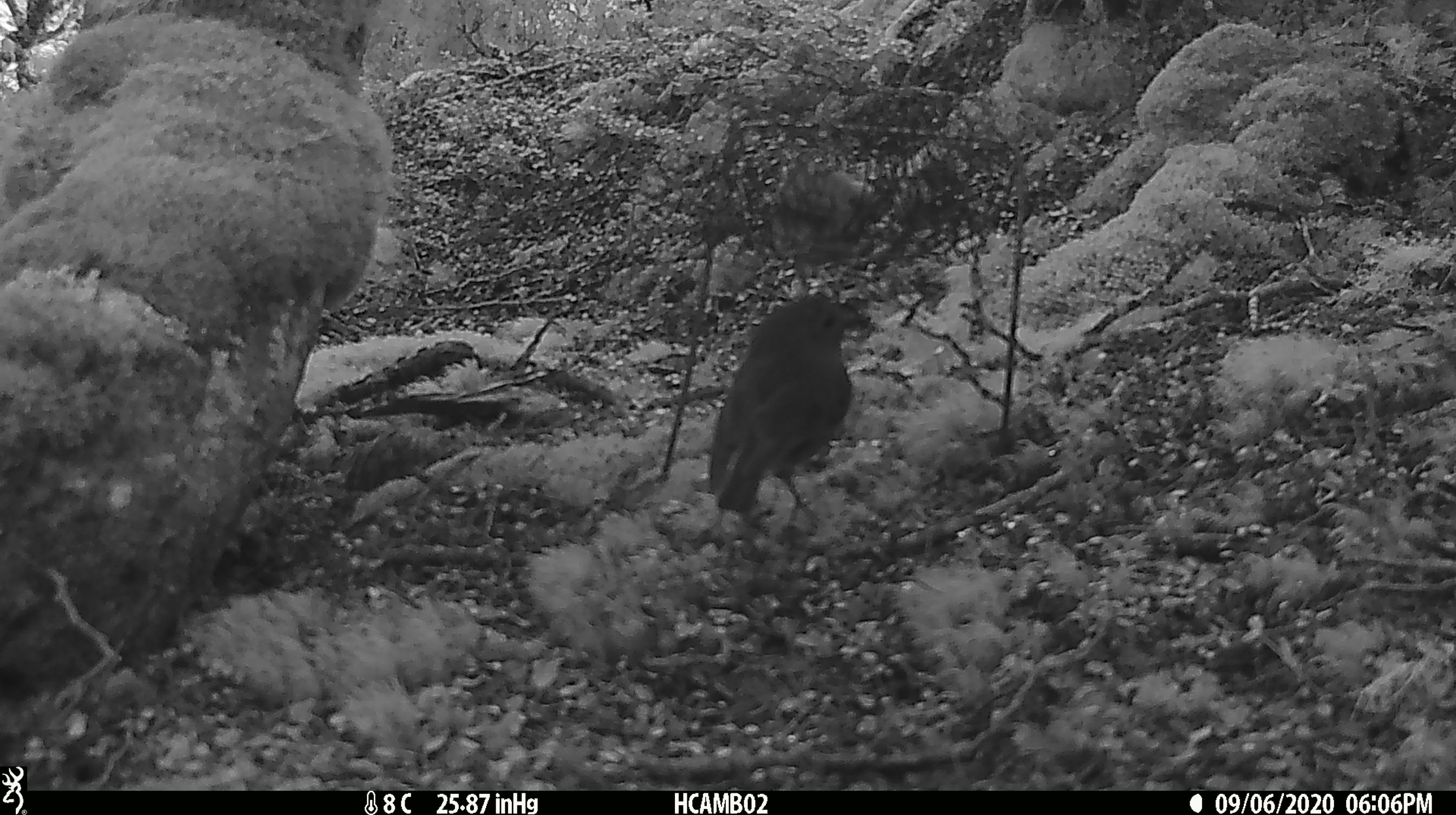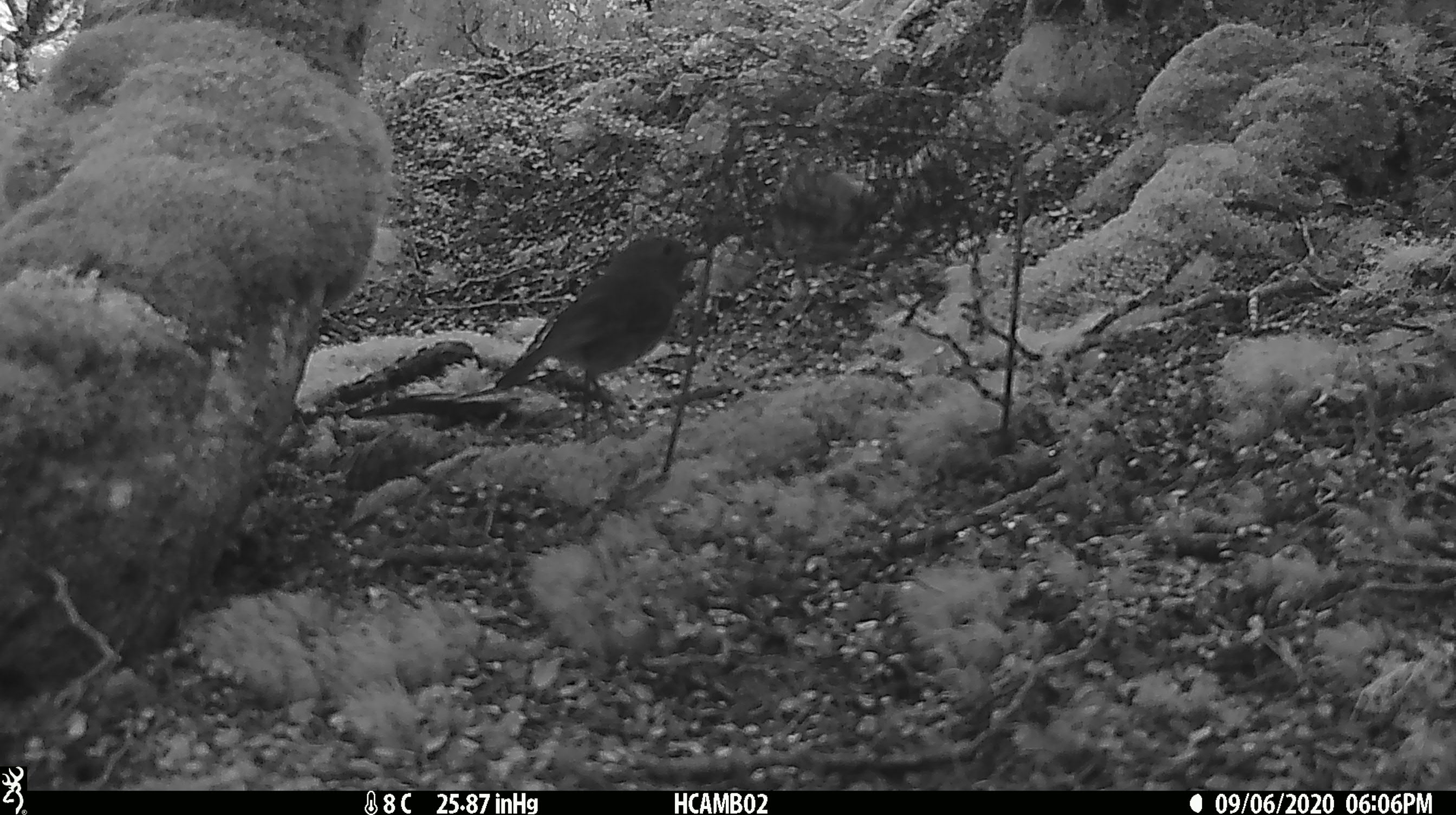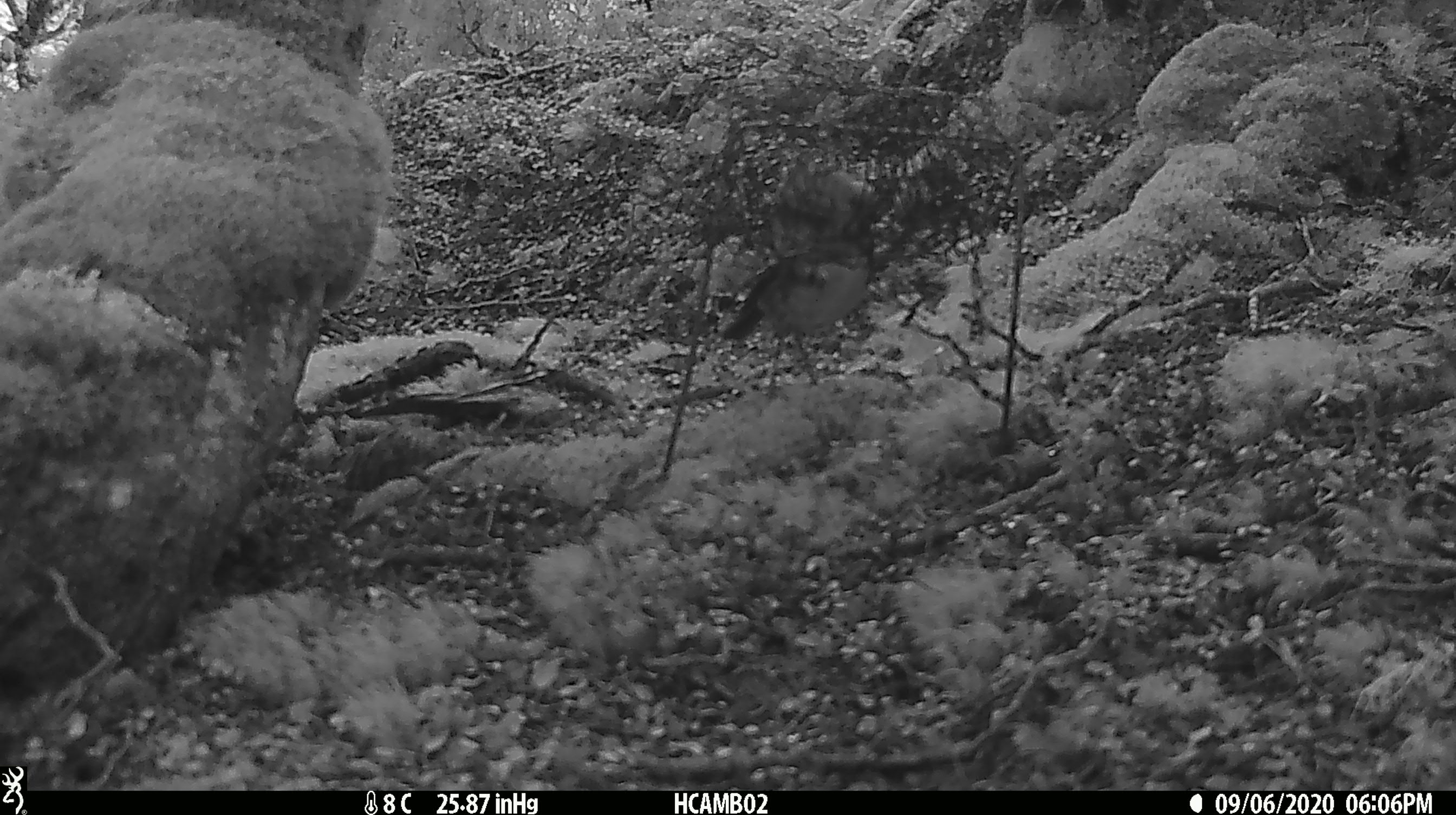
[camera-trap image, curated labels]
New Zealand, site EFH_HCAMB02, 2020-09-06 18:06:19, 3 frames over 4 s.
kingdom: Animalia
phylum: Chordata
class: Aves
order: Passeriformes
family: Petroicidae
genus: Petroica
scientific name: Petroica australis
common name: new zealand robin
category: robin